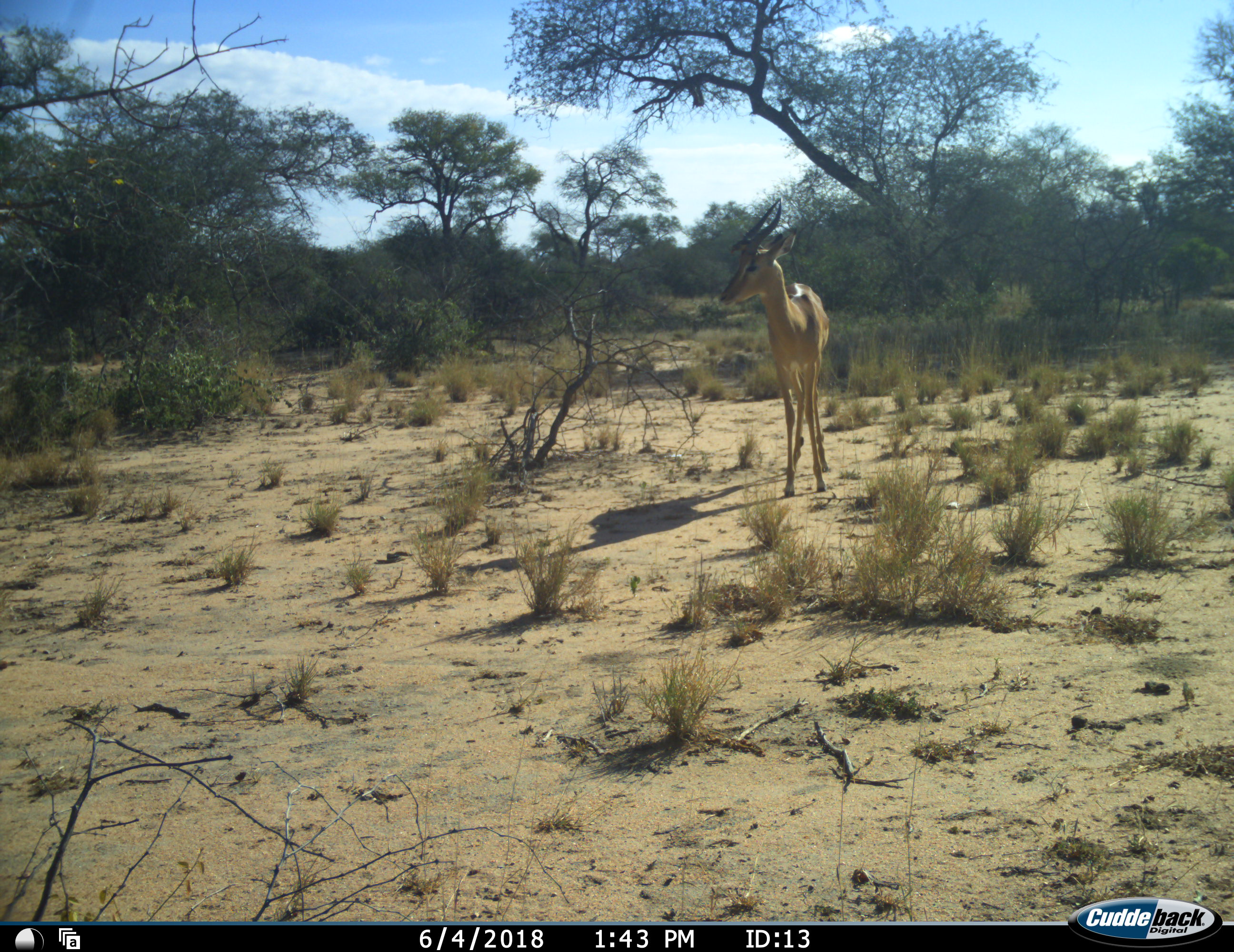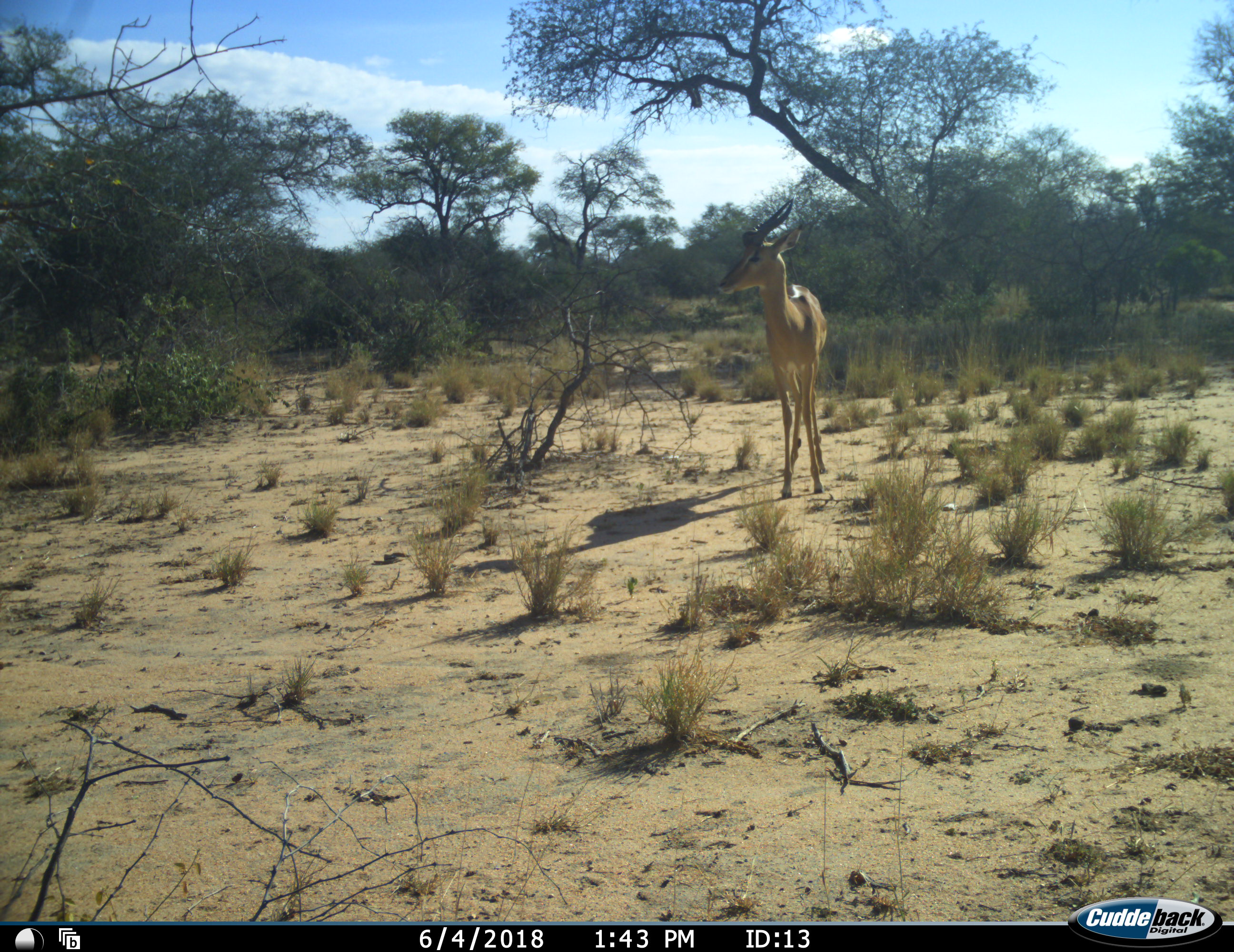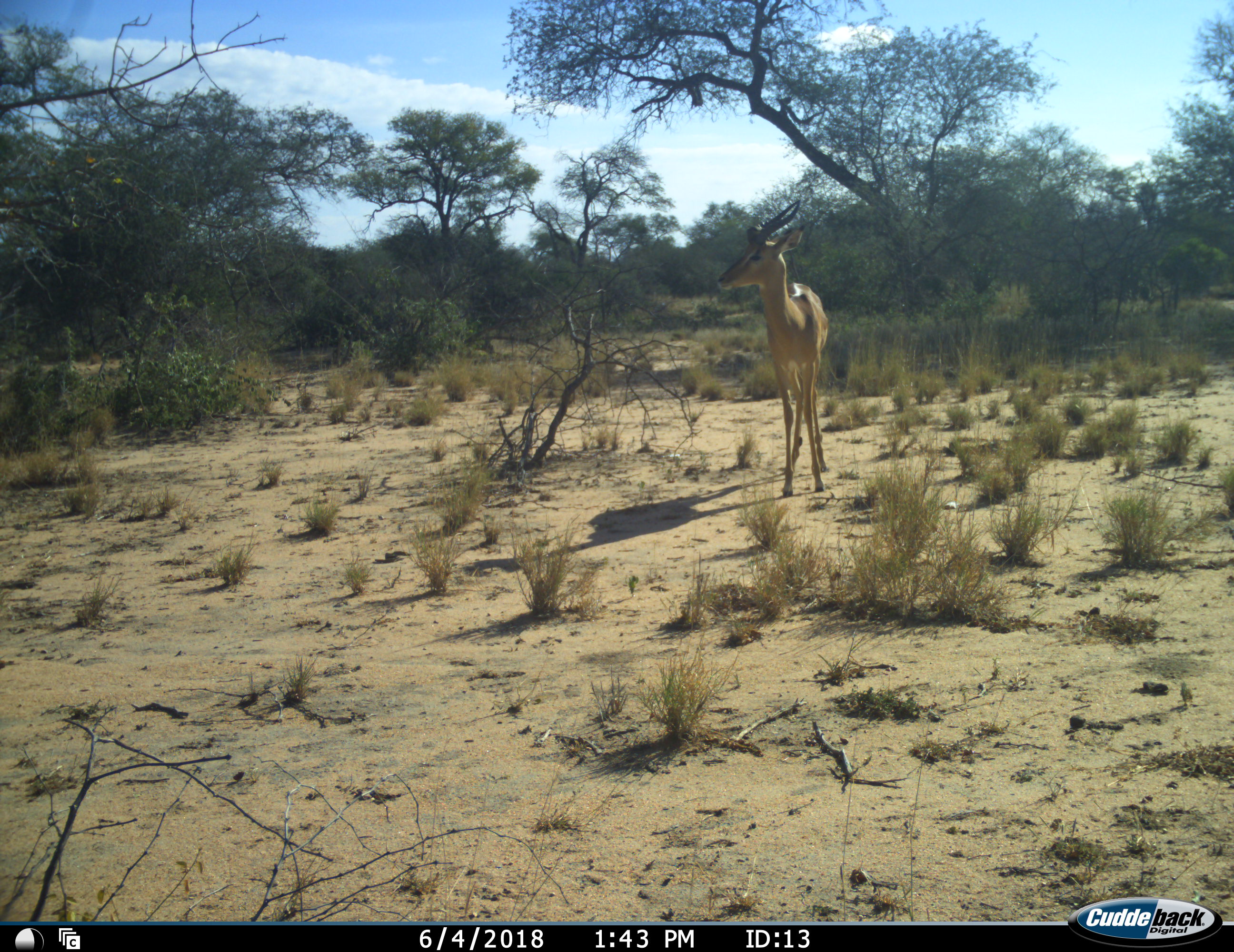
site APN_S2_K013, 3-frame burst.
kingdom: Animalia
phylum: Chordata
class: Mammalia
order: Artiodactyla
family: Bovidae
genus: Aepyceros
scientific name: Aepyceros melampus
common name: impala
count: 1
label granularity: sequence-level